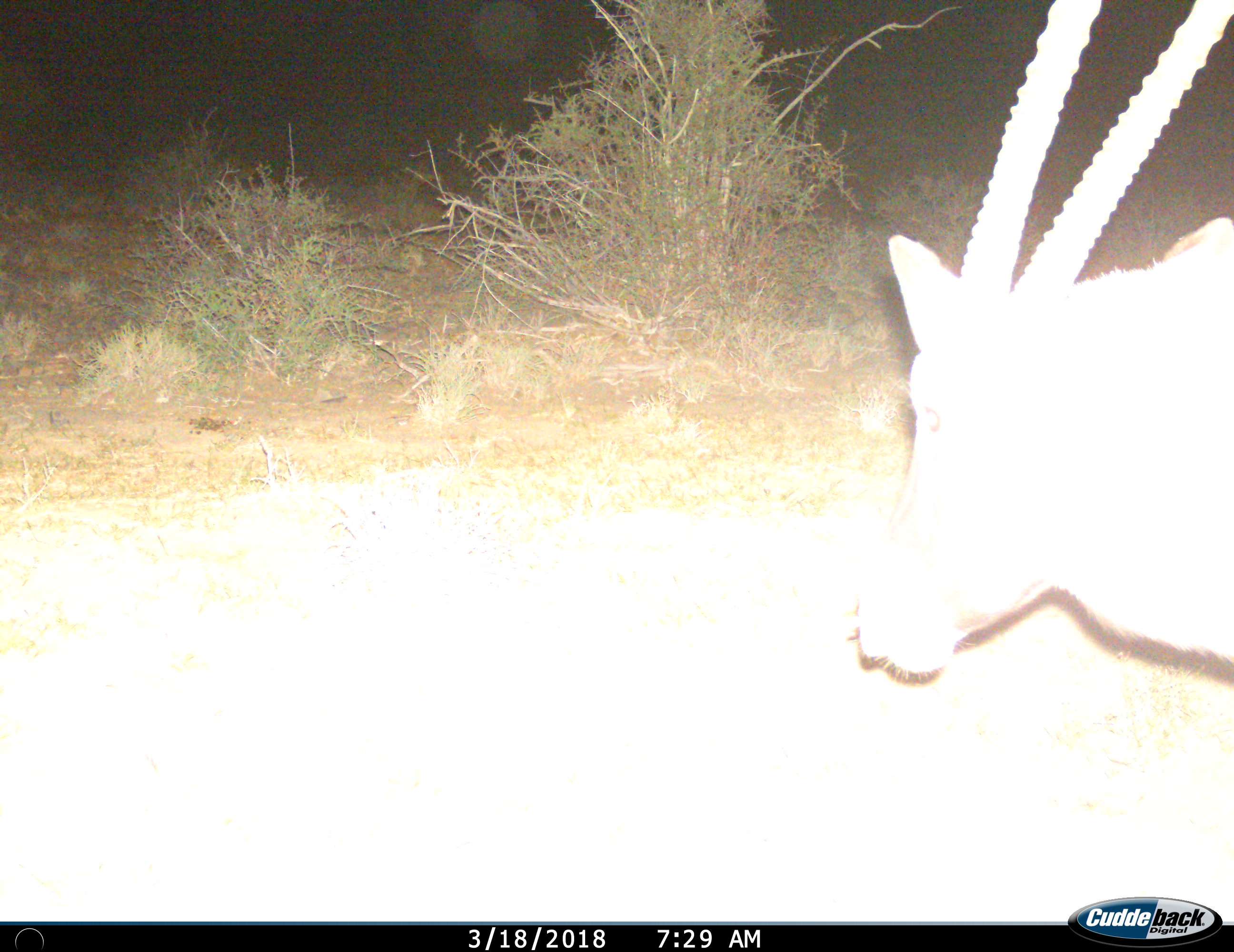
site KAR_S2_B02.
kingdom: Animalia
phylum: Chordata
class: Mammalia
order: Artiodactyla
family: Bovidae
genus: Oryx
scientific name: Oryx gazella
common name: gemsbok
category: oryx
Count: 1.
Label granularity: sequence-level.